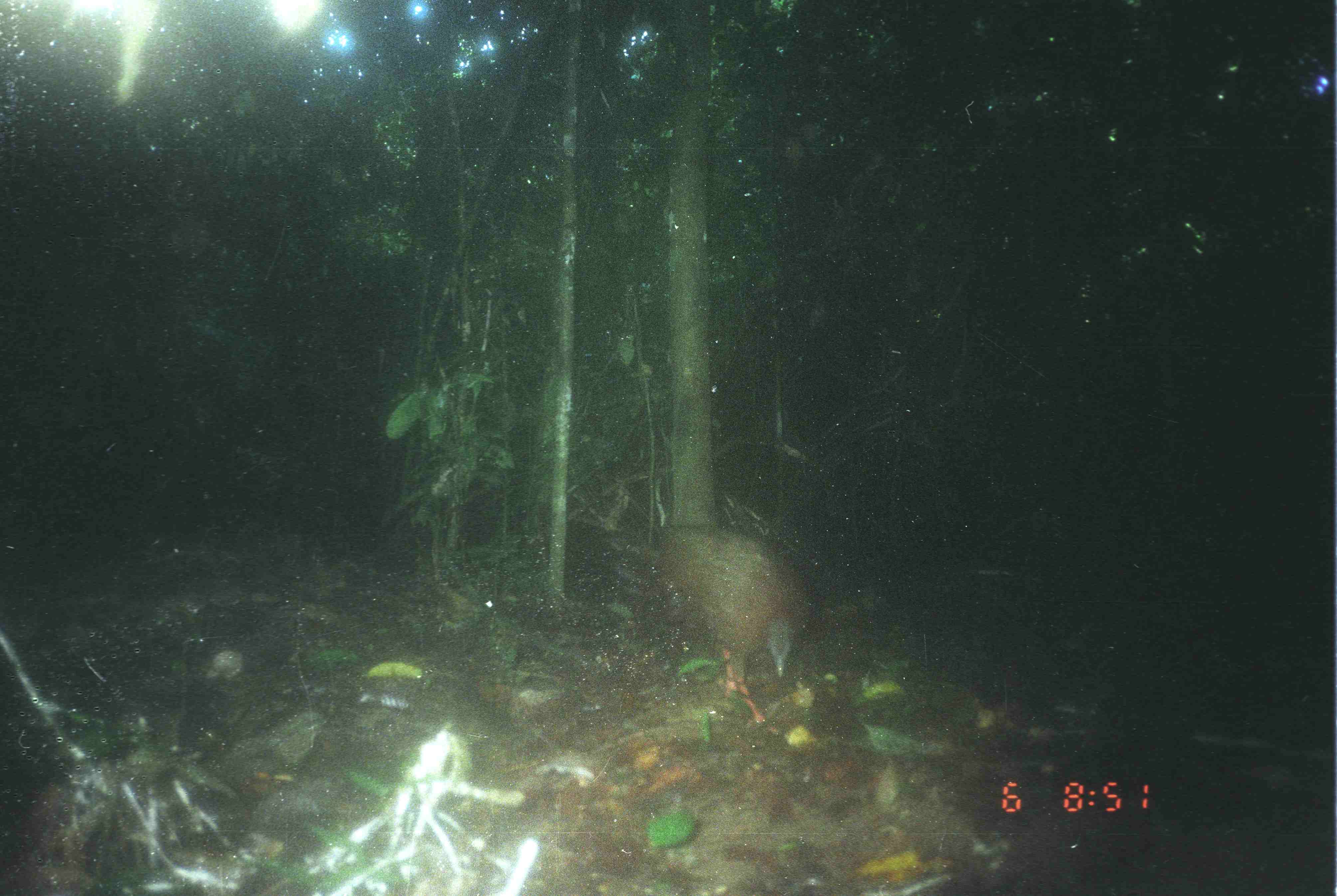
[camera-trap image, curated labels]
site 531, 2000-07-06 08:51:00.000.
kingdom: Animalia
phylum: Chordata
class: Aves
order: Galliformes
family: Phasianidae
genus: Argusianus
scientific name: Argusianus argus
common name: great argus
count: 1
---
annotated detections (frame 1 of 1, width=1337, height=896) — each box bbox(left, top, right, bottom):
argusianus argus: bbox(658, 523, 804, 725)